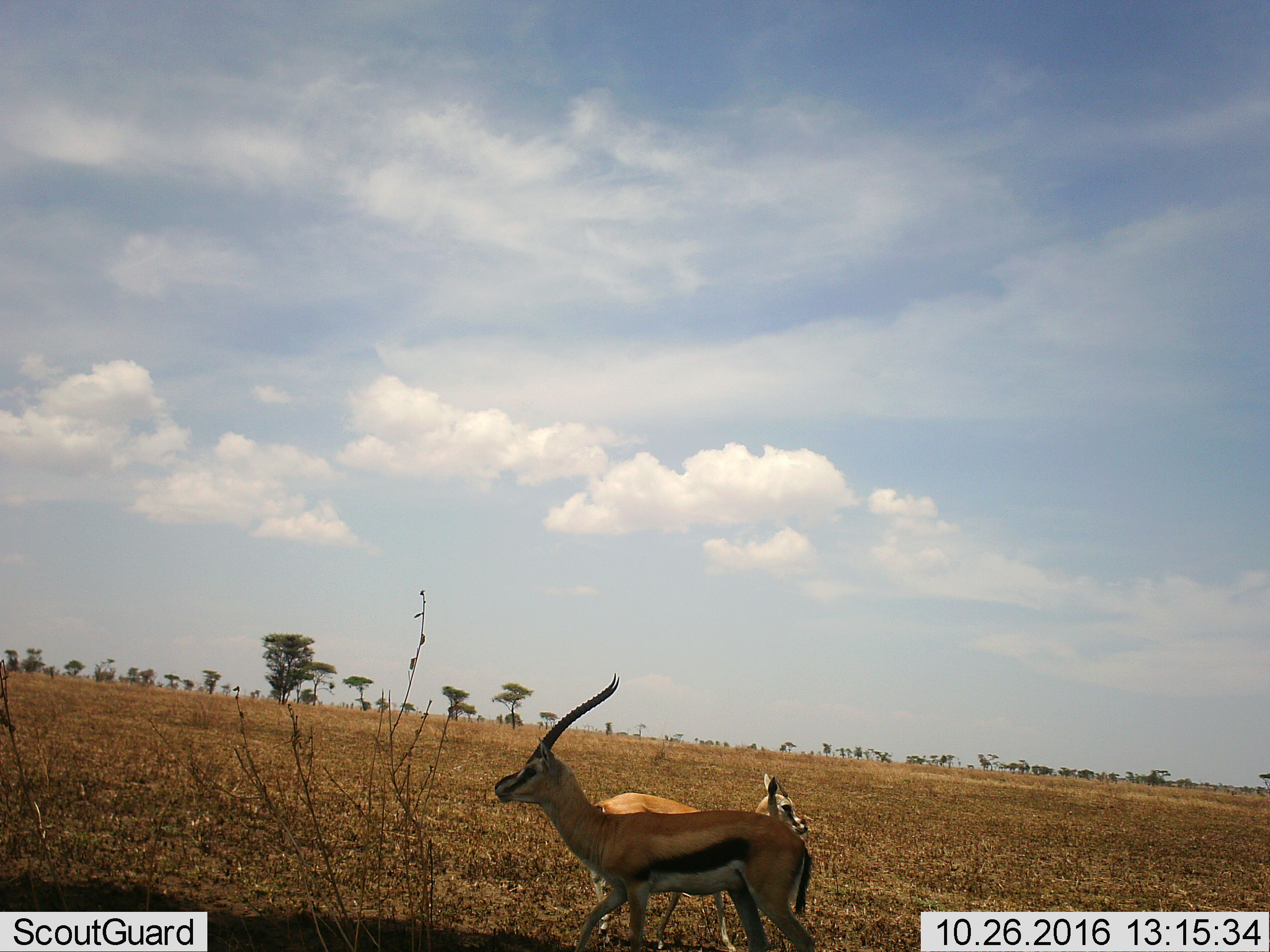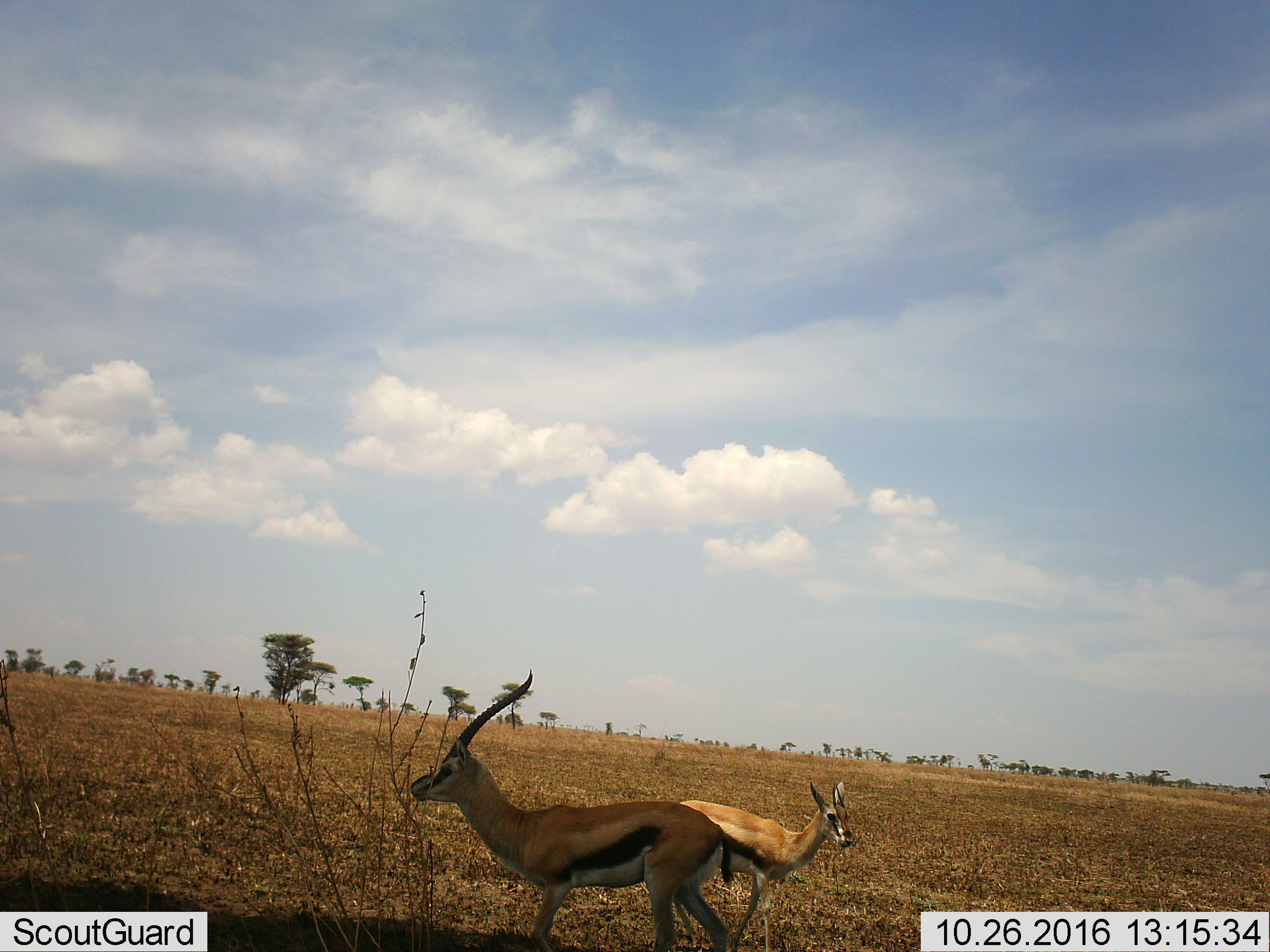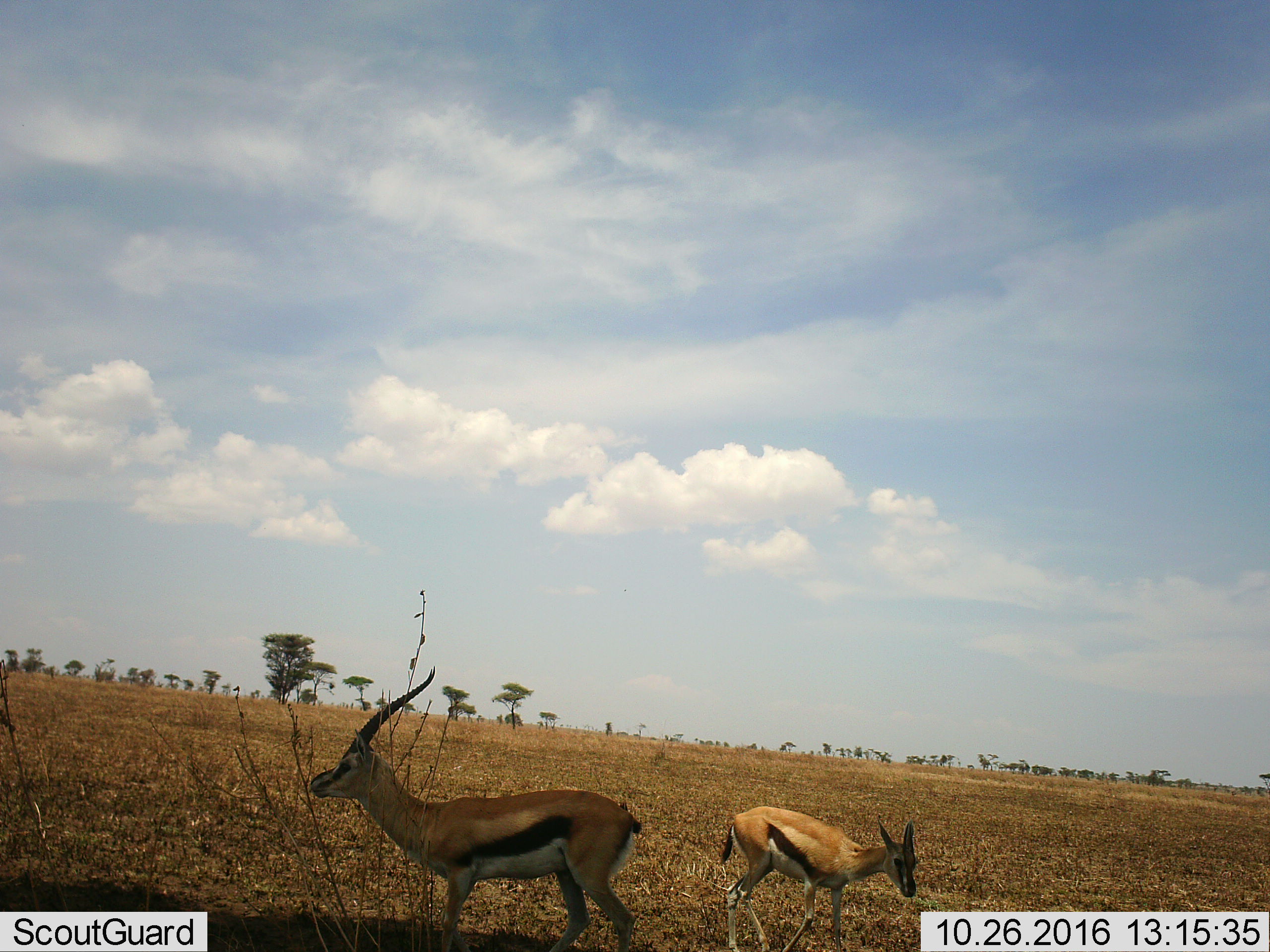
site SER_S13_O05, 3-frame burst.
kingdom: Animalia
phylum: Chordata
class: Mammalia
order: Artiodactyla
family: Bovidae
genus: Eudorcas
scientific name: Eudorcas thomsonii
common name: thomson's gazelle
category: gazellethomsons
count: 2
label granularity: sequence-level